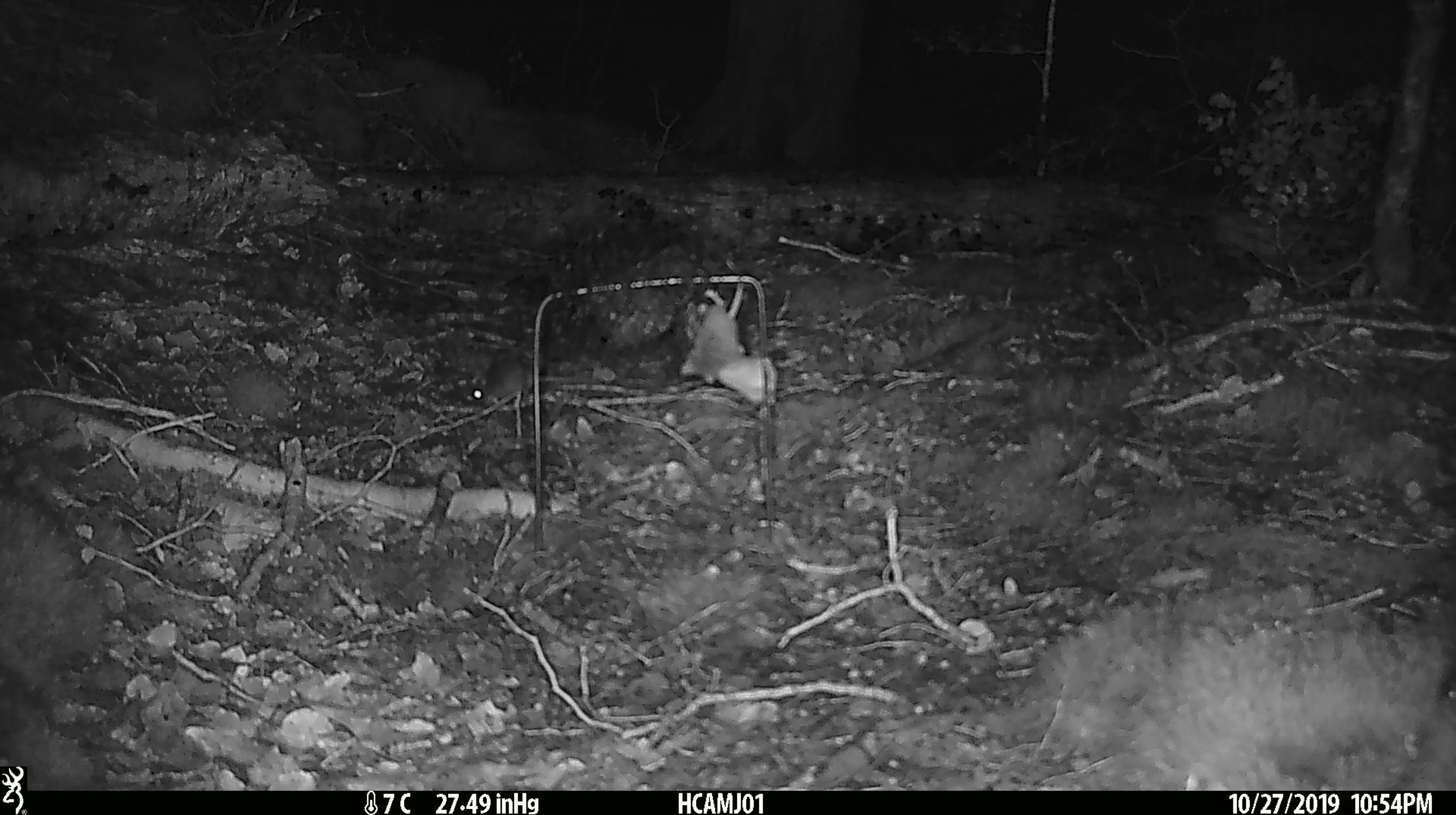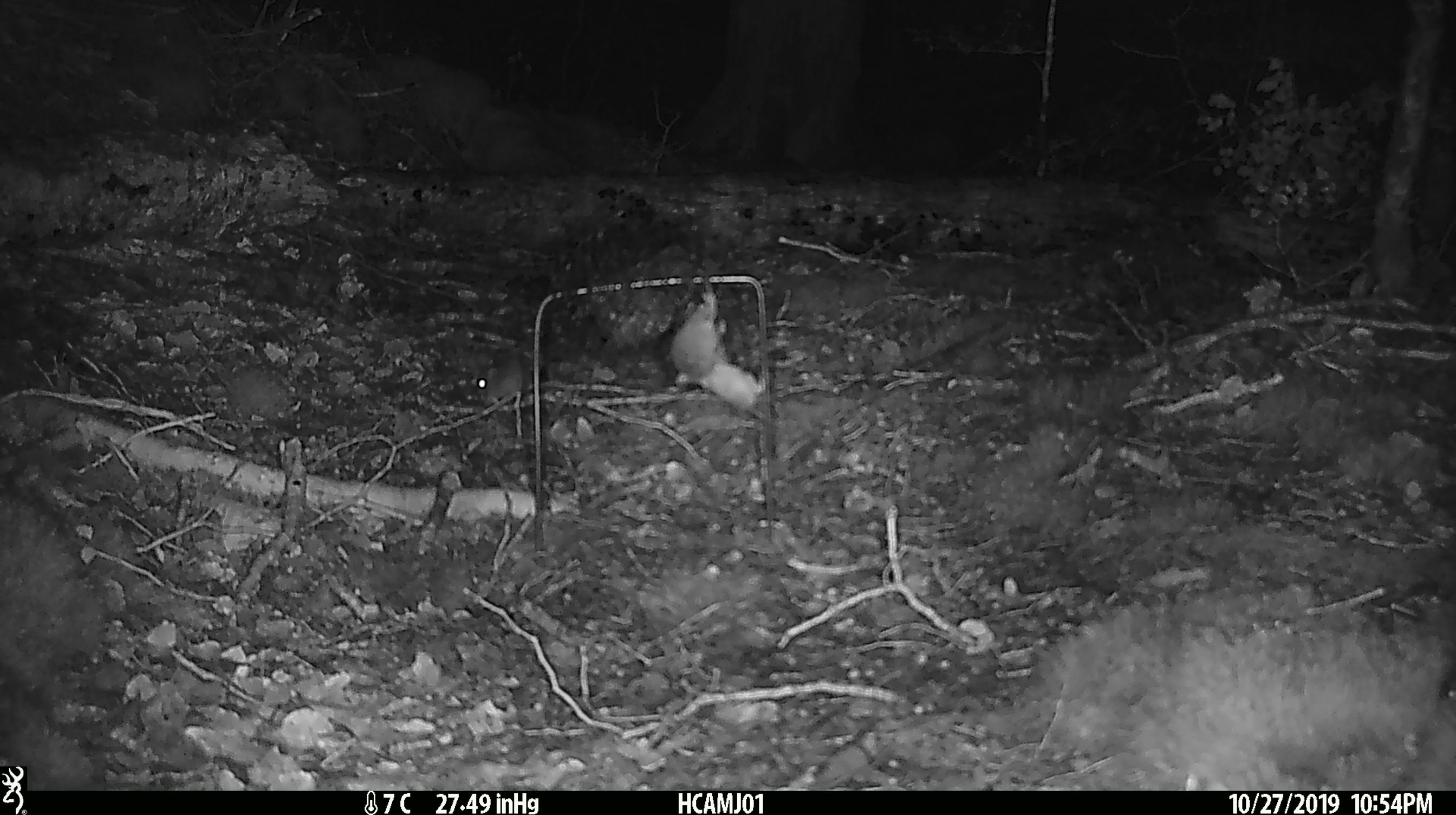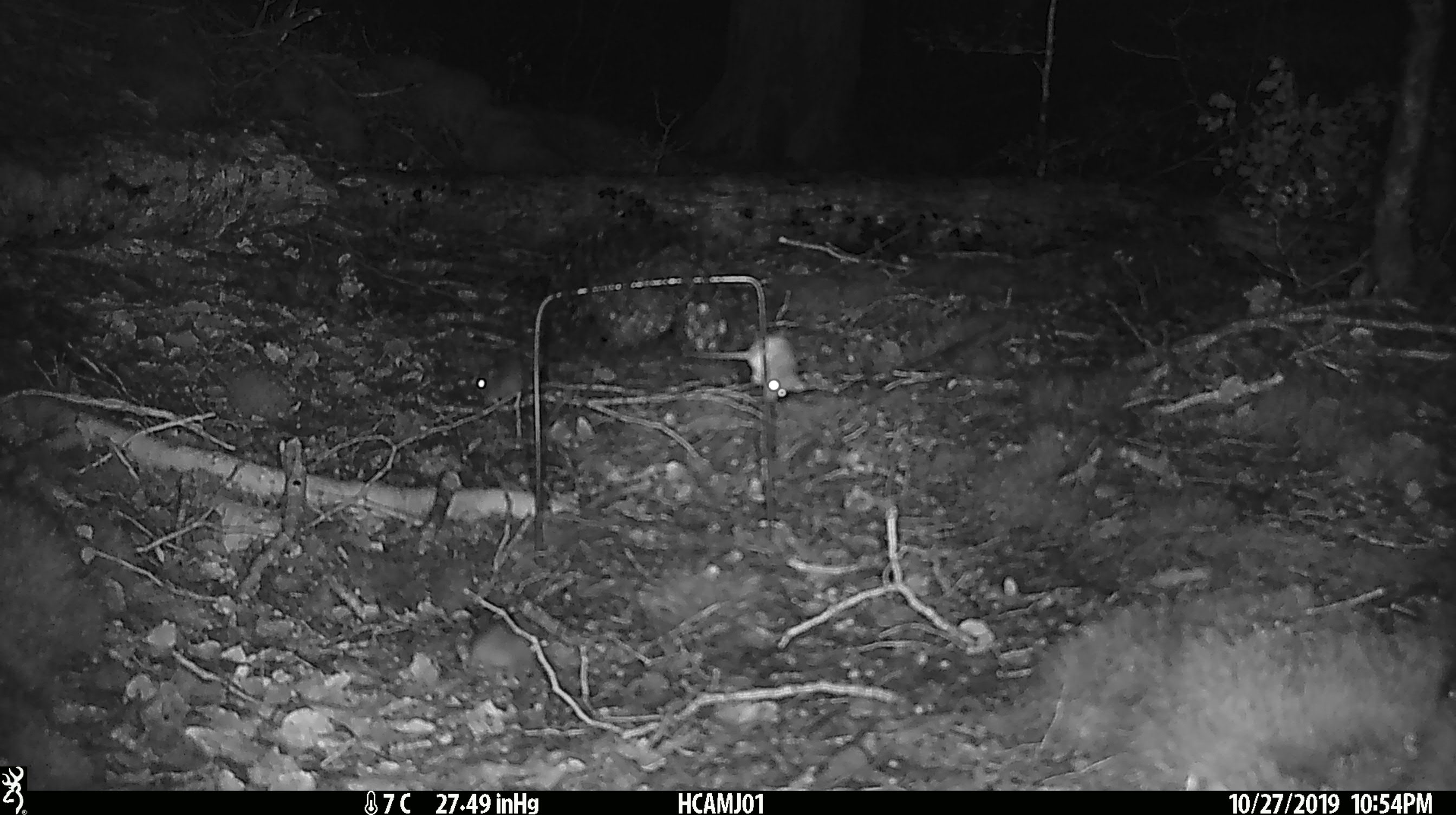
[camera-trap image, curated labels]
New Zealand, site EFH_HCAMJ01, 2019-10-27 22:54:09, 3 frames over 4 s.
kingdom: Animalia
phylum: Chordata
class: Mammalia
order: Rodentia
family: Muridae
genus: Mus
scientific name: Mus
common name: mouse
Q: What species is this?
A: Mouse (Mus).